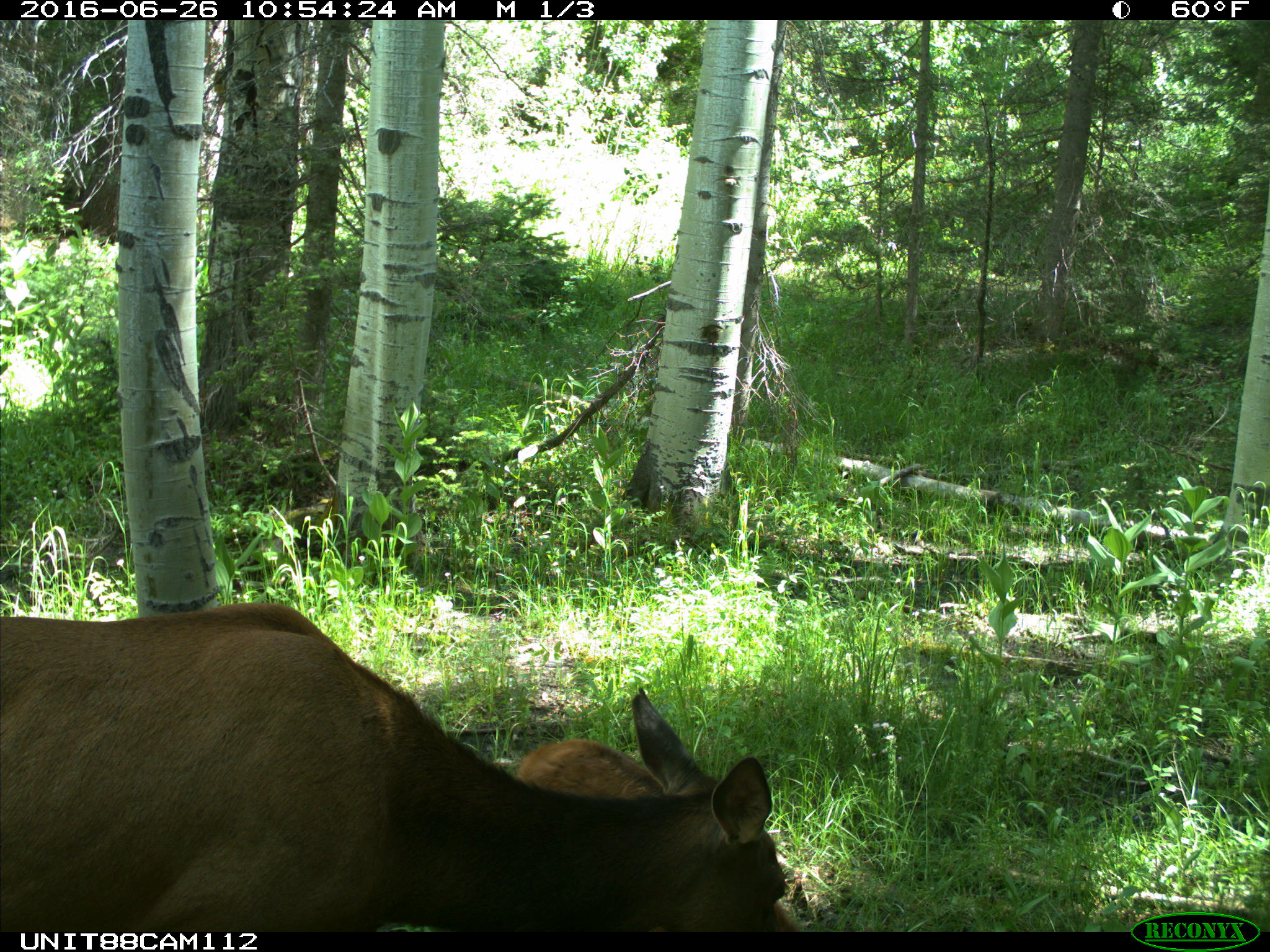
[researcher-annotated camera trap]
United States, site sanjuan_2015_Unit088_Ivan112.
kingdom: Animalia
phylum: Chordata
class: Mammalia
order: Artiodactyla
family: Cervidae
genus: Cervus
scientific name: Cervus elaphus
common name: red deer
Cervus elaphus (red deer).